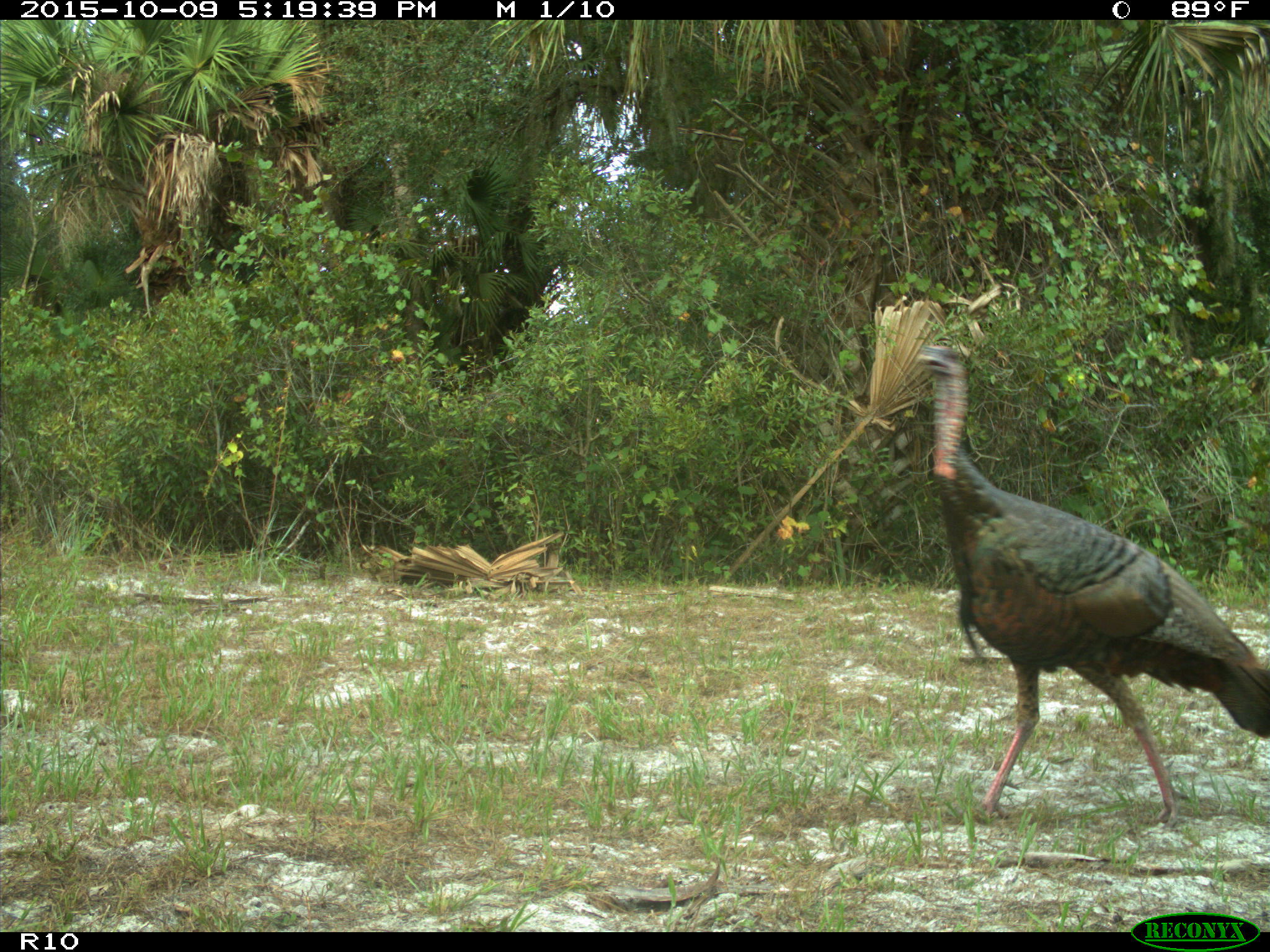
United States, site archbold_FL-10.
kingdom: Animalia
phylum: Chordata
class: Aves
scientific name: Aves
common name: birds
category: unidentified bird